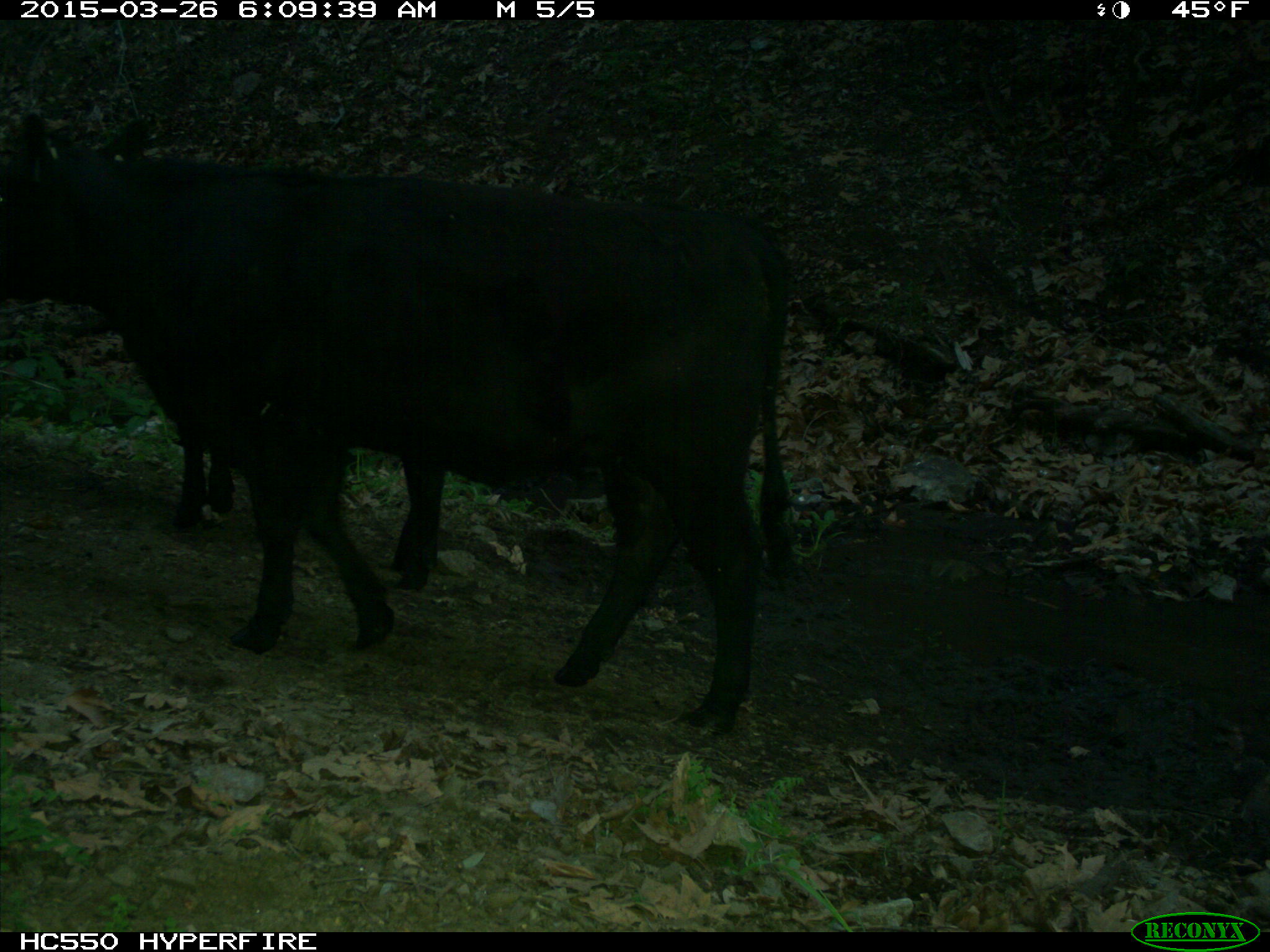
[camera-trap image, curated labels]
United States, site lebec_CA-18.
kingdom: Animalia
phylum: Chordata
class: Mammalia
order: Artiodactyla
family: Bovidae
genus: Bos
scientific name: Bos taurus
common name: domestic cow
Bos taurus (domestic cow).